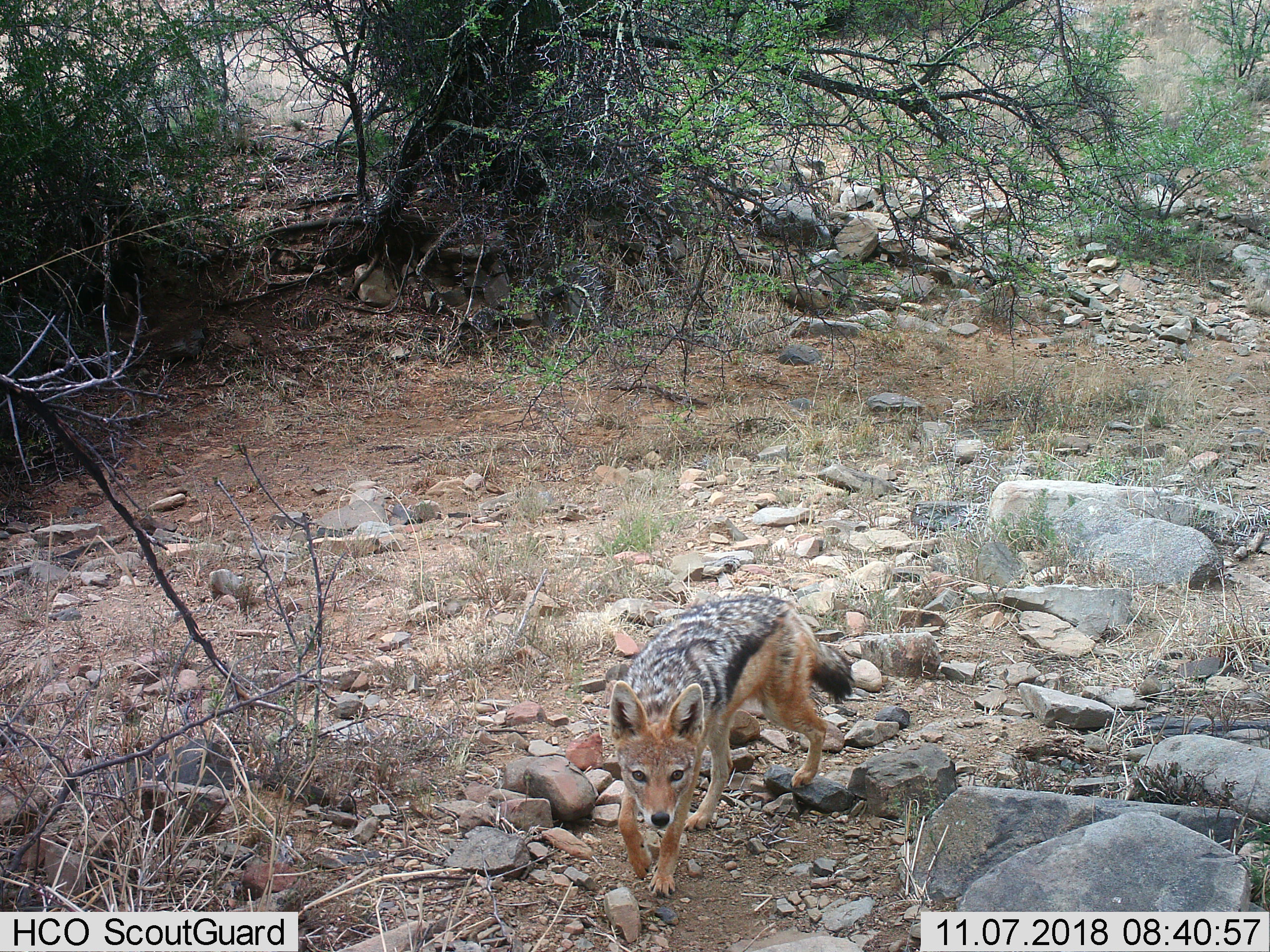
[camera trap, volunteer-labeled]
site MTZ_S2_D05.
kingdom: Animalia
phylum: Chordata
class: Mammalia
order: Carnivora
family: Canidae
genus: Lupulella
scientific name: Lupulella mesomelas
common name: black-backed jackal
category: jackalblackbacked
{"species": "jackalblackbacked (black-backed jackal) (Lupulella mesomelas)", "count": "1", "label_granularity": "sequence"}